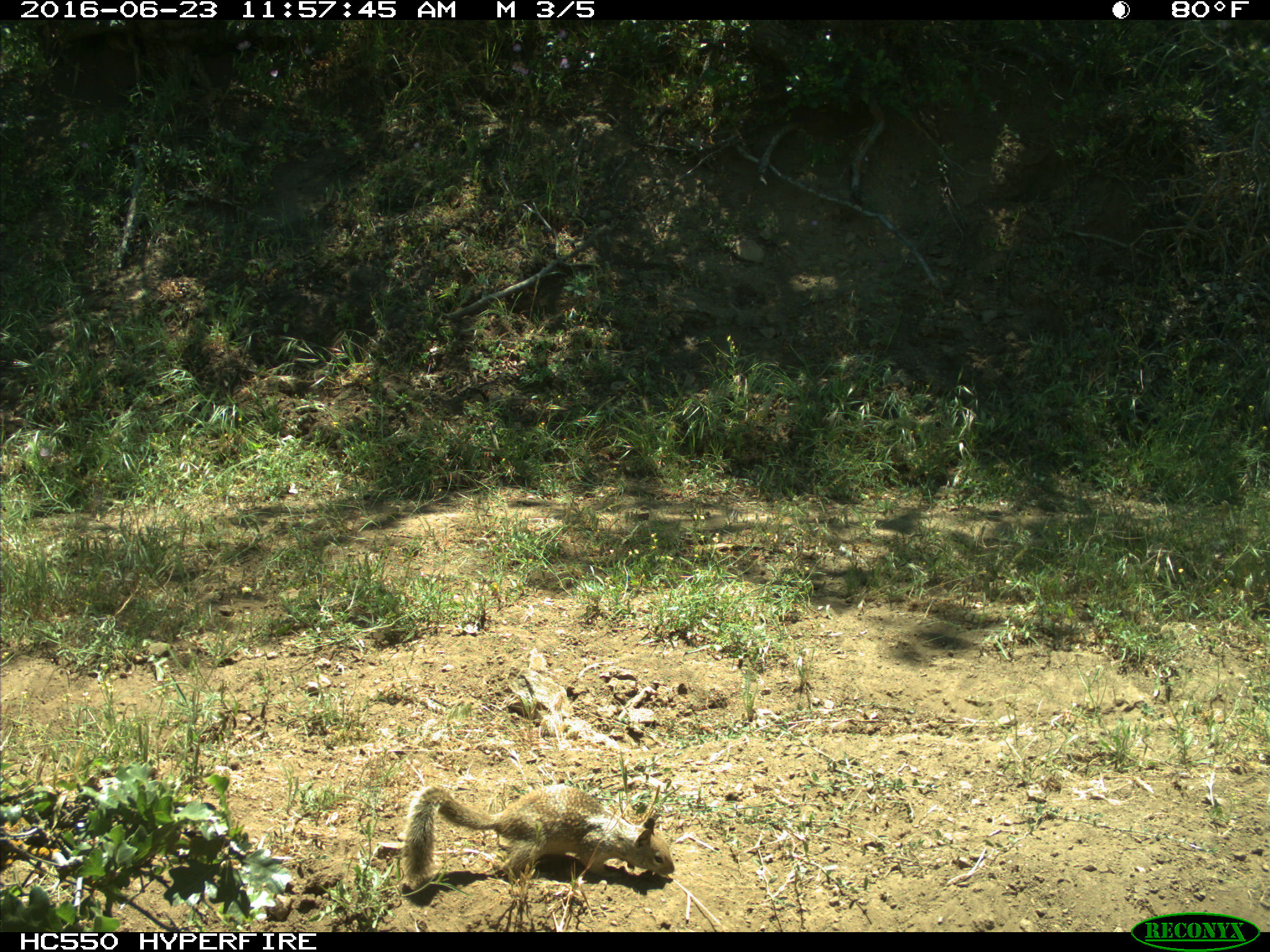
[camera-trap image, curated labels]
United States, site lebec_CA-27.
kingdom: Animalia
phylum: Chordata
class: Mammalia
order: Rodentia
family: Sciuridae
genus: Otospermophilus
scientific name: Otospermophilus beecheyi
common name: california ground squirrel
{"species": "Otospermophilus beecheyi (california ground squirrel)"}